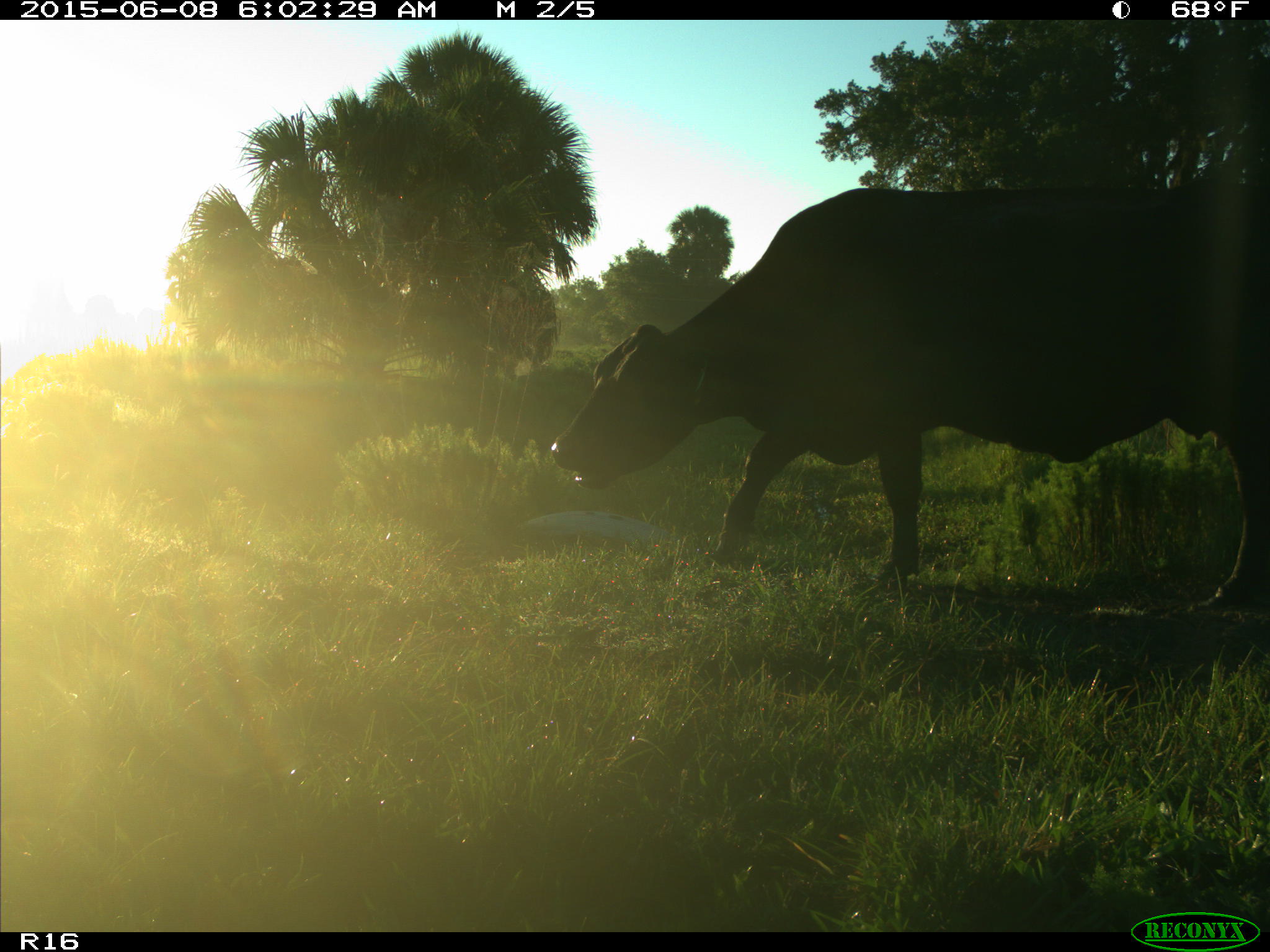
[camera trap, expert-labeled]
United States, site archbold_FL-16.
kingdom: Animalia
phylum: Chordata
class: Mammalia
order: Artiodactyla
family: Bovidae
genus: Bos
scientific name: Bos taurus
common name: domestic cow